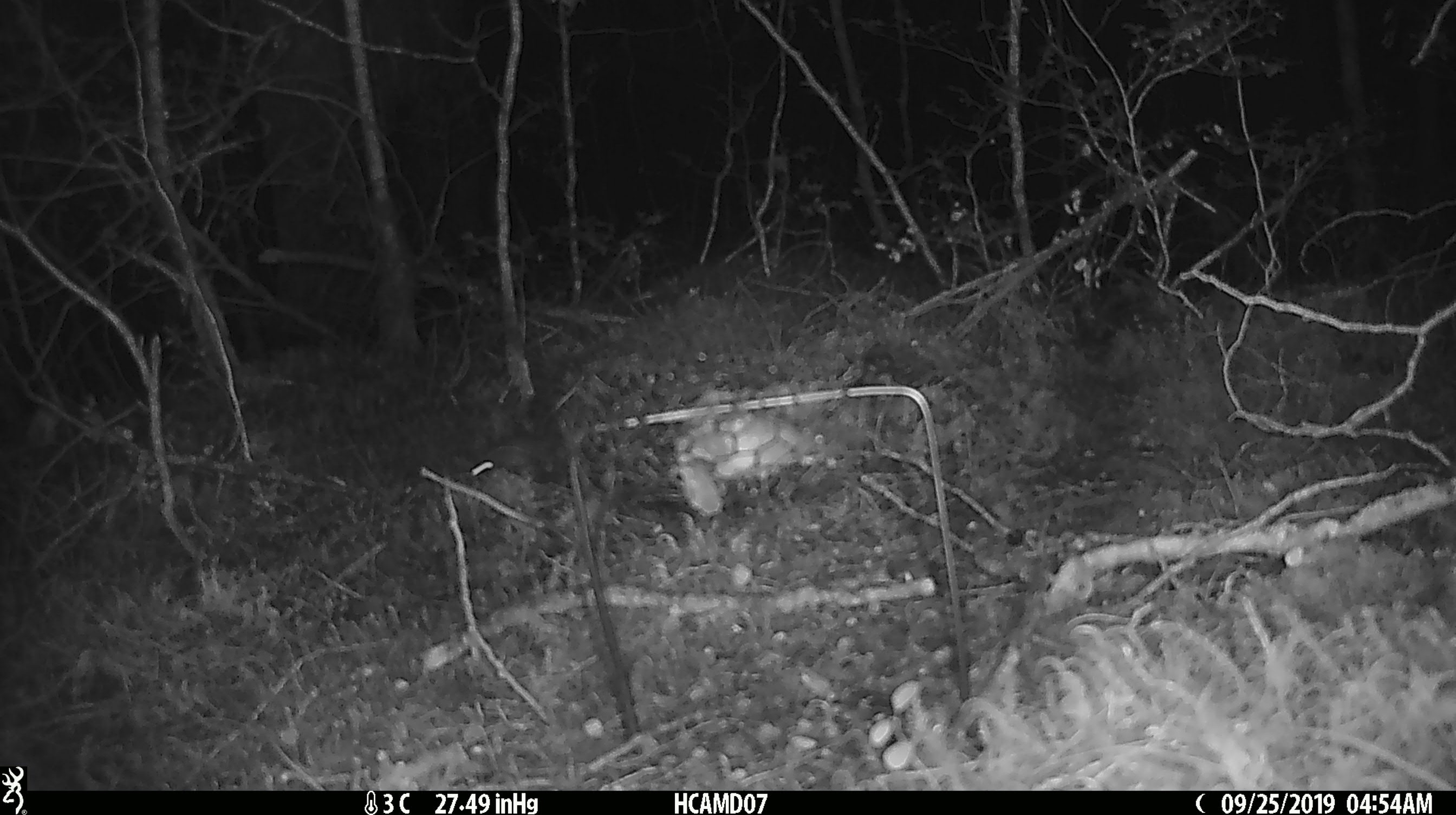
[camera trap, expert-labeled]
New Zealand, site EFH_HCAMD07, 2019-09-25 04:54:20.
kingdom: Animalia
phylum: Chordata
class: Mammalia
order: Rodentia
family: Muridae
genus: Mus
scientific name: Mus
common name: mouse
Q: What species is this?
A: Mouse (Mus).